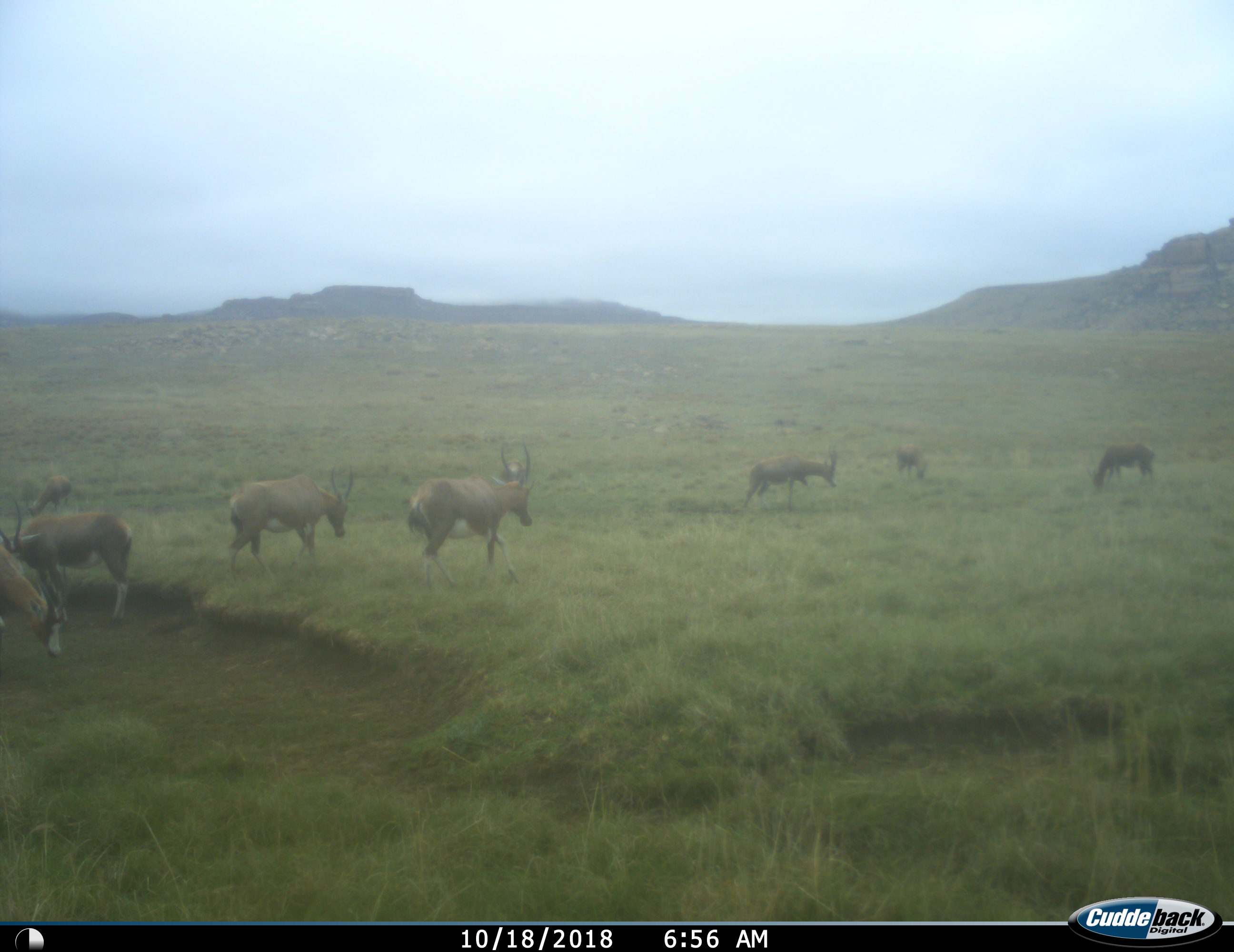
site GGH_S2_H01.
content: unidentified animal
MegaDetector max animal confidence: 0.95